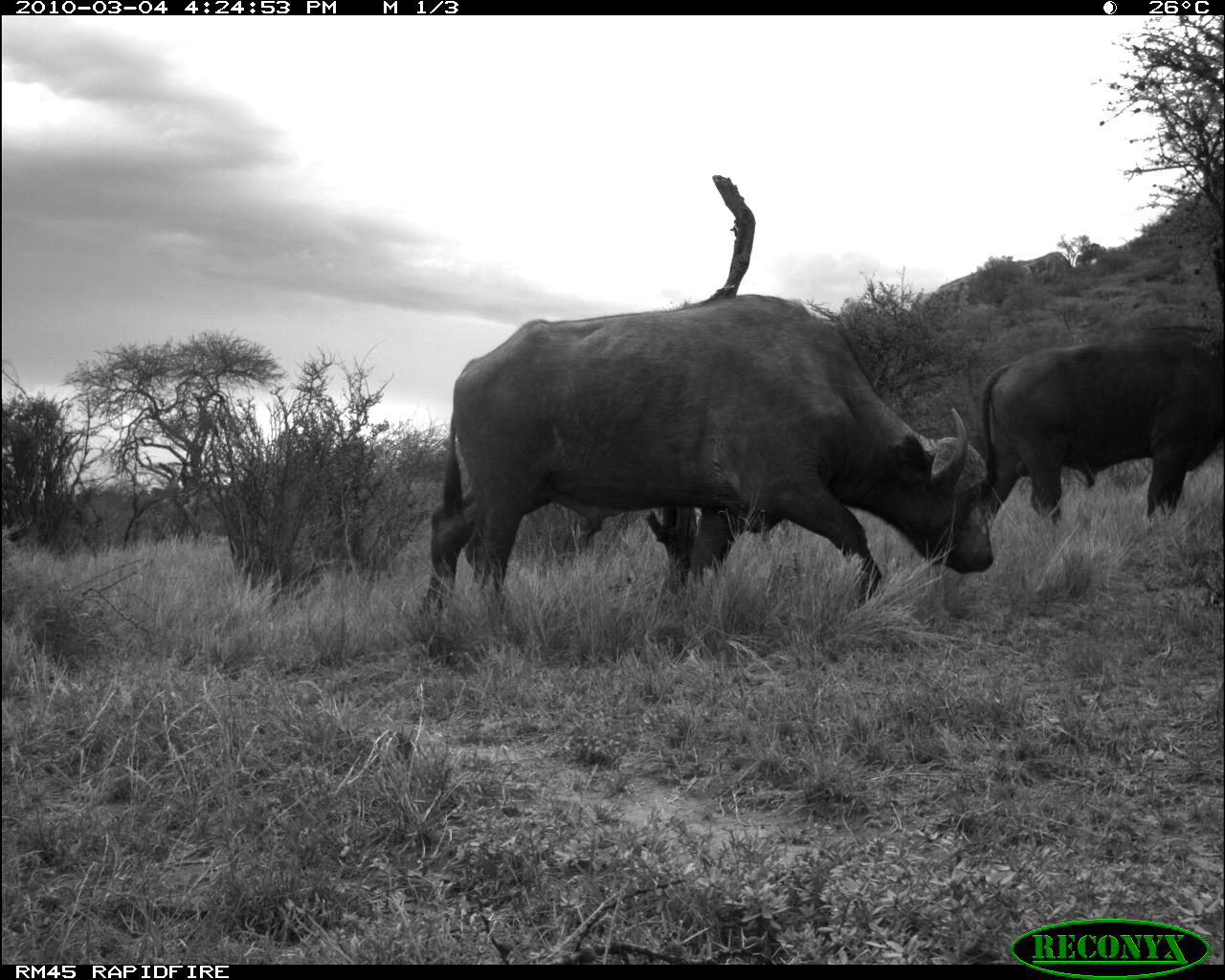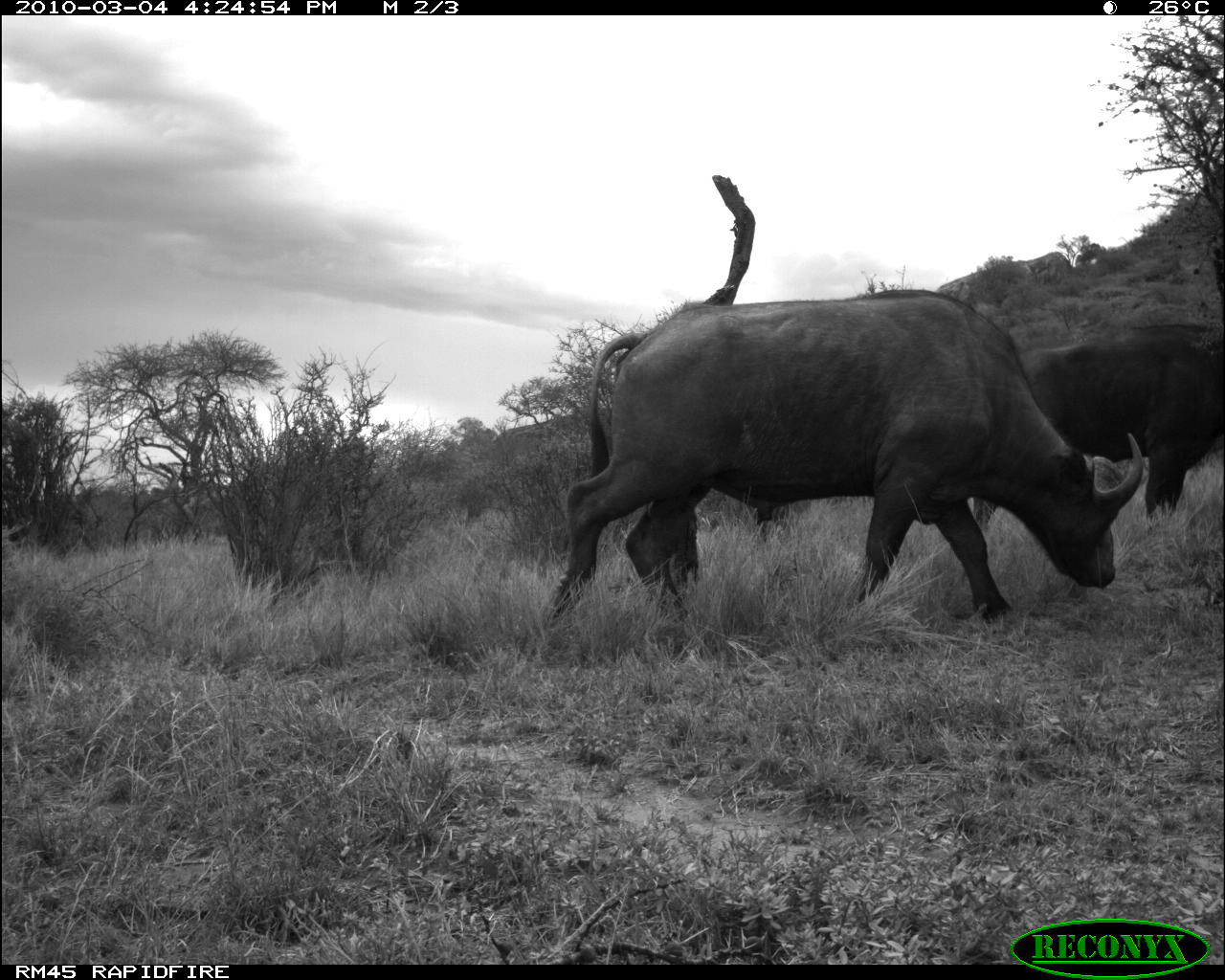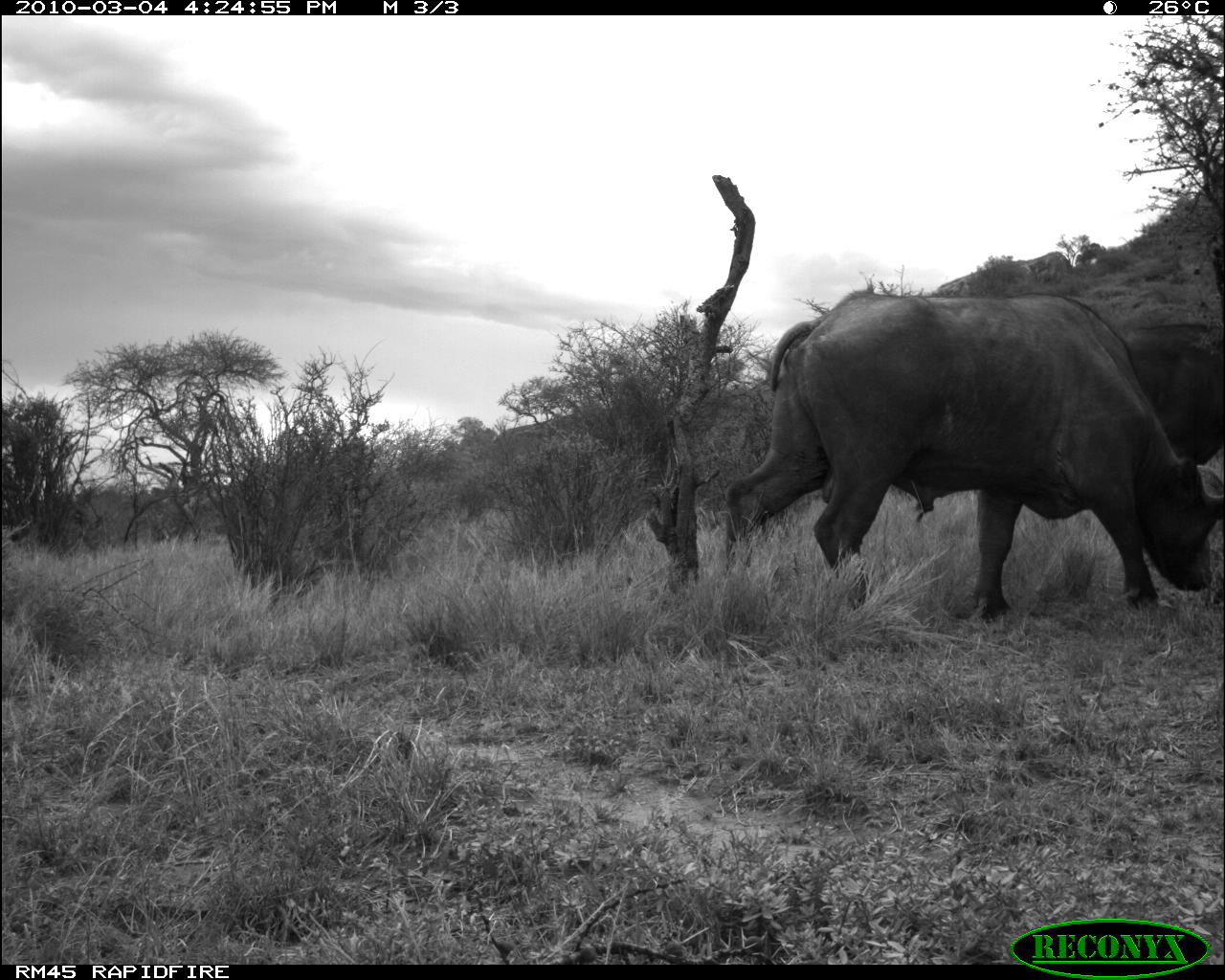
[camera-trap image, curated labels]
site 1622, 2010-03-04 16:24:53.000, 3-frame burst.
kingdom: Animalia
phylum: Chordata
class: Mammalia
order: Artiodactyla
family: Bovidae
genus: Syncerus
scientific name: Syncerus caffer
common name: african buffalo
Syncerus caffer (african buffalo), count 2.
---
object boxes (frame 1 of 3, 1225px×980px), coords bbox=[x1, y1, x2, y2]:
syncerus caffer: bbox=[428, 293, 997, 618]; bbox=[978, 311, 1225, 527]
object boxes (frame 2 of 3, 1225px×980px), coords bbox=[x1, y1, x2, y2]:
syncerus caffer: bbox=[534, 289, 1147, 634]; bbox=[970, 325, 1224, 533]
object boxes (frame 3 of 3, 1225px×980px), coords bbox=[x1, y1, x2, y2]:
syncerus caffer: bbox=[724, 290, 1225, 625]; bbox=[1115, 322, 1225, 467]